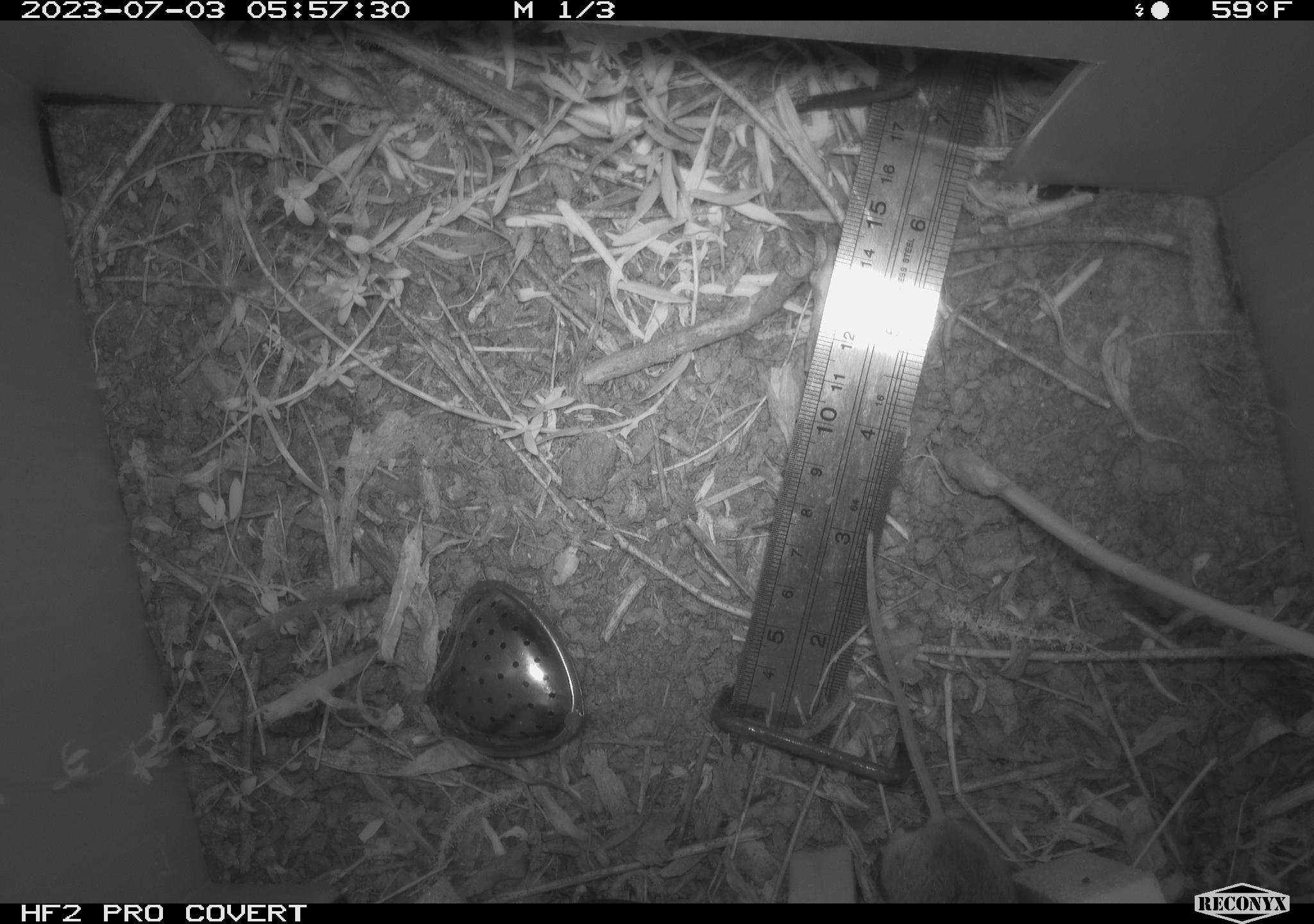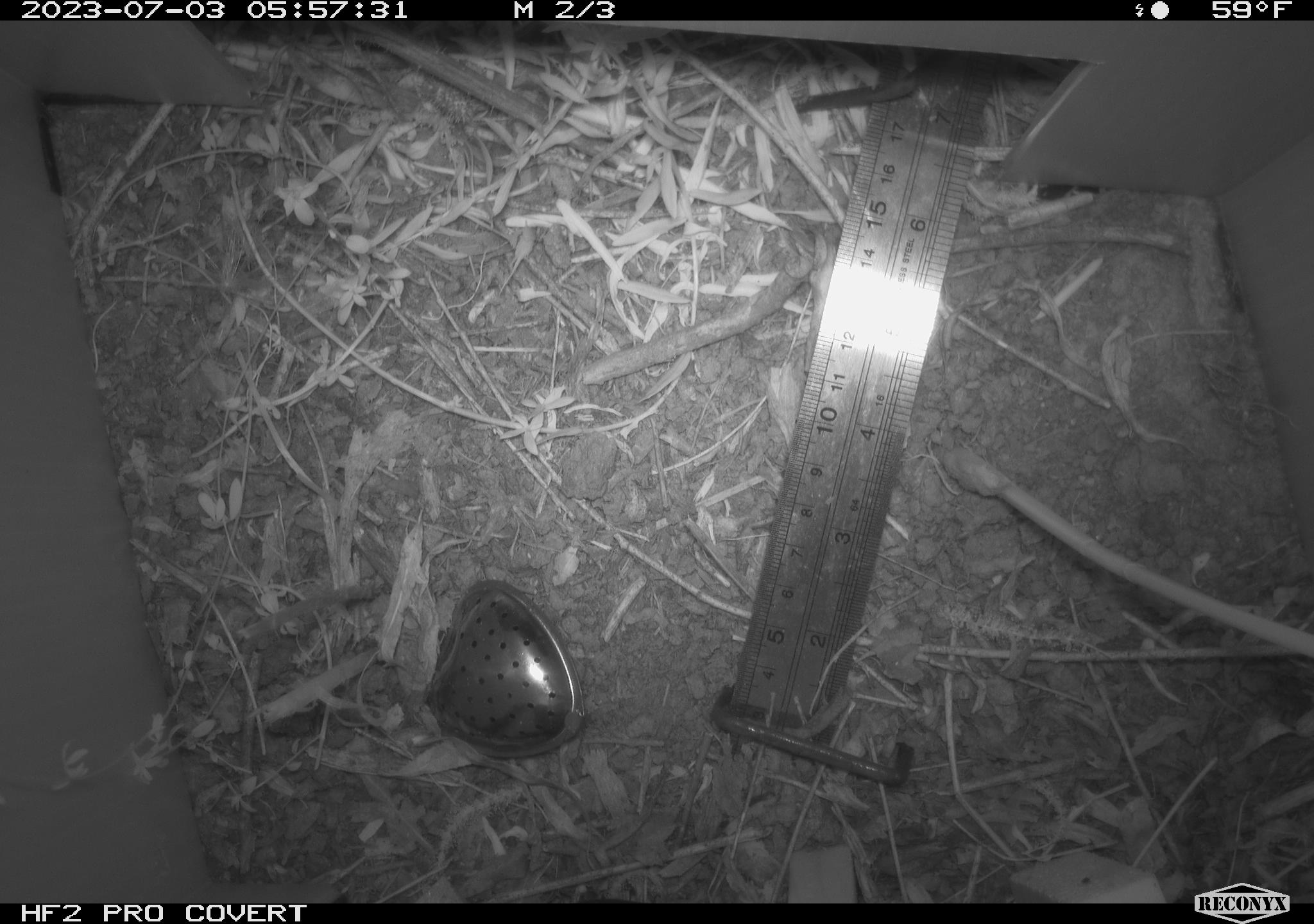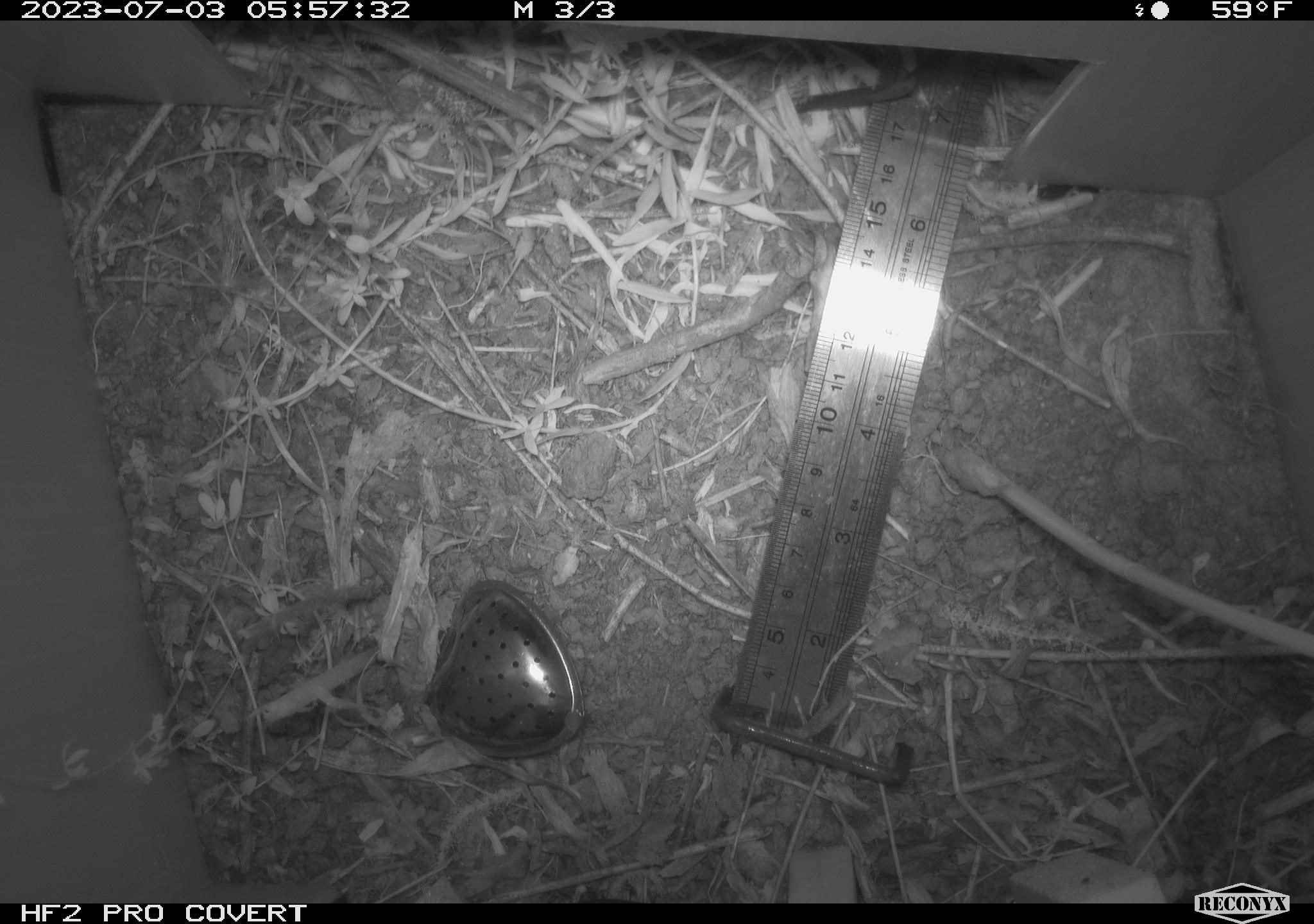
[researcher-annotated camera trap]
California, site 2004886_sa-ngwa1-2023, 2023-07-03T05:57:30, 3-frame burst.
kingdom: Animalia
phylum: Chordata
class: Mammalia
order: Rodentia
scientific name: Rodentia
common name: mouse species